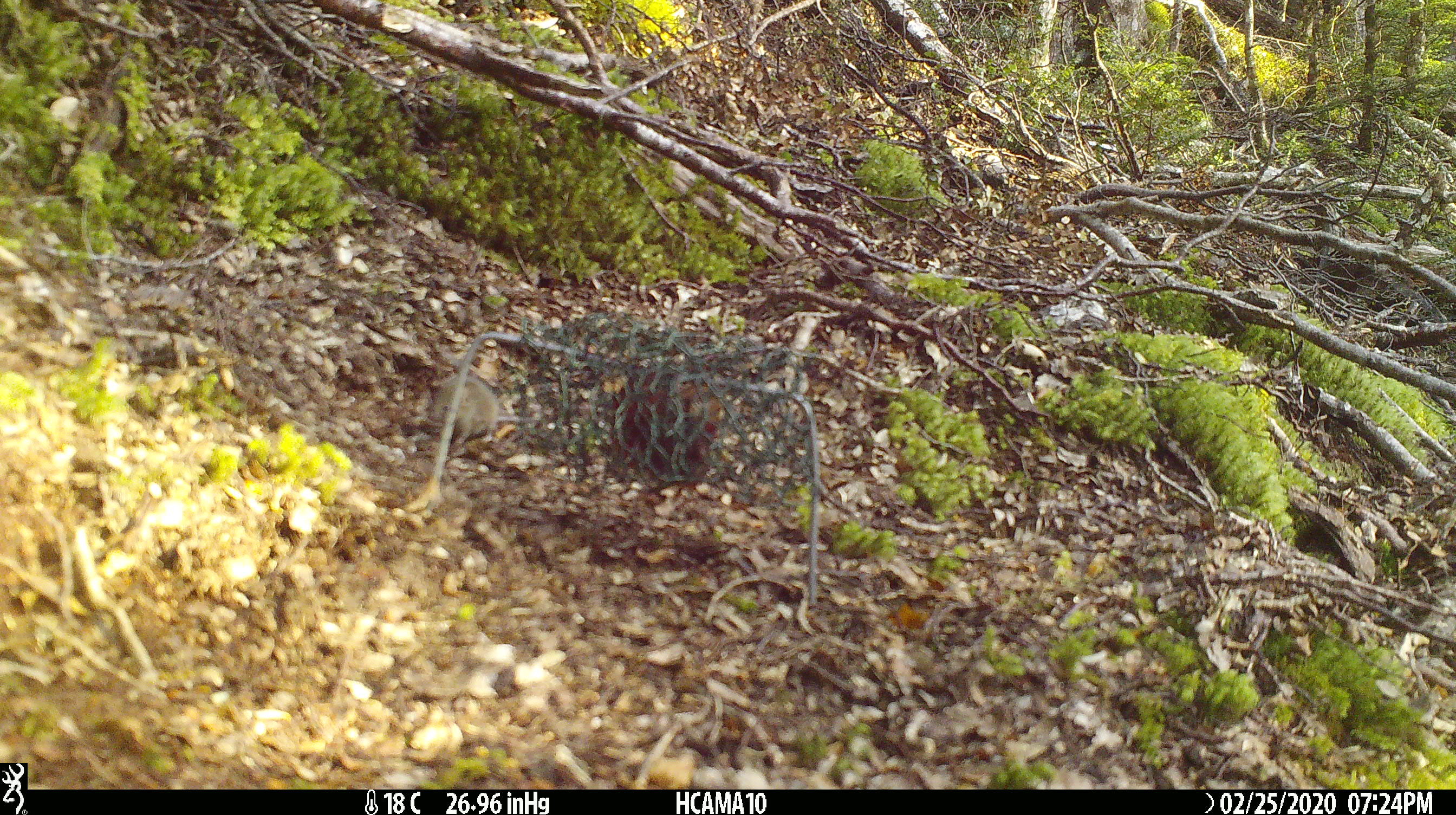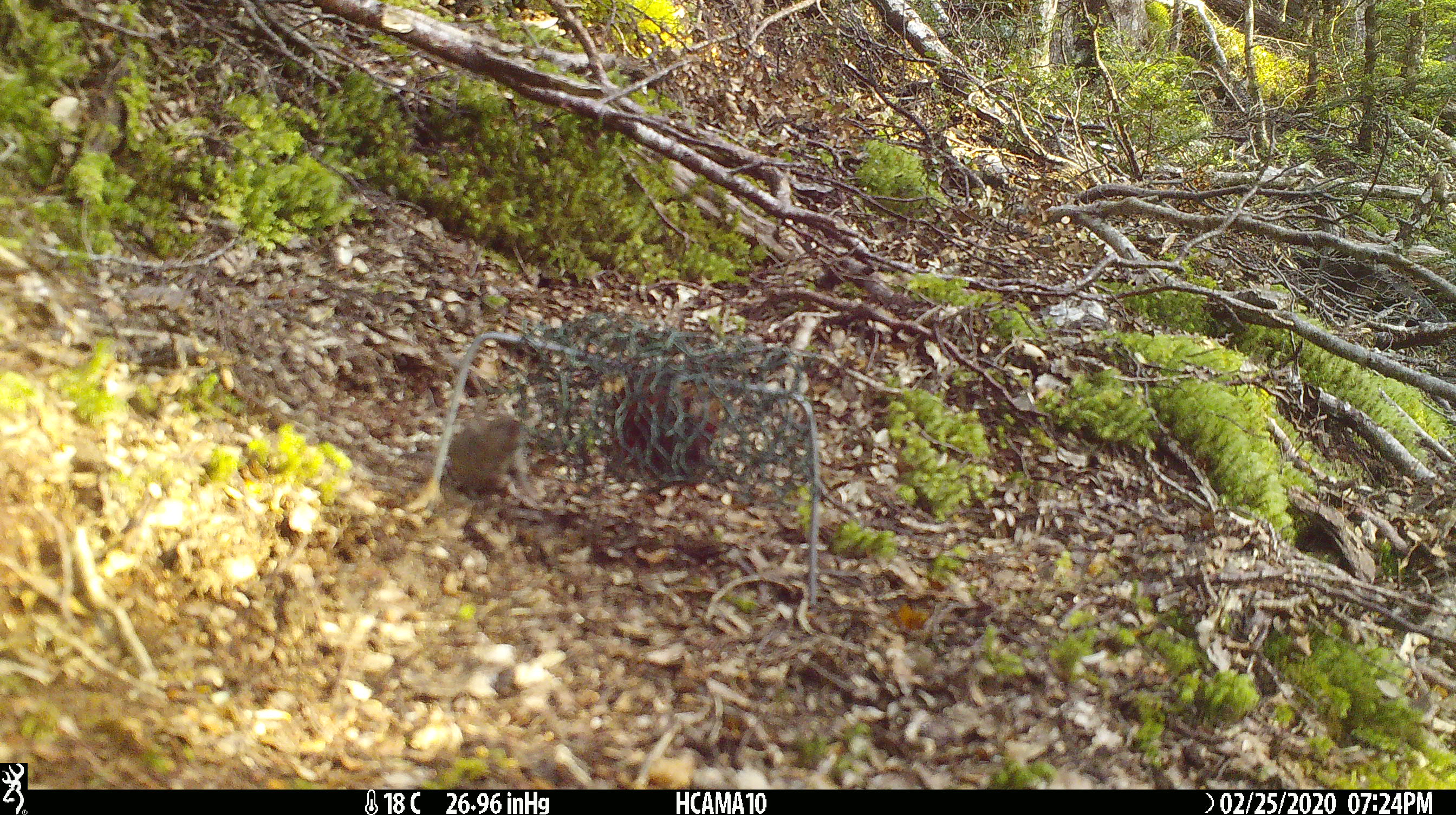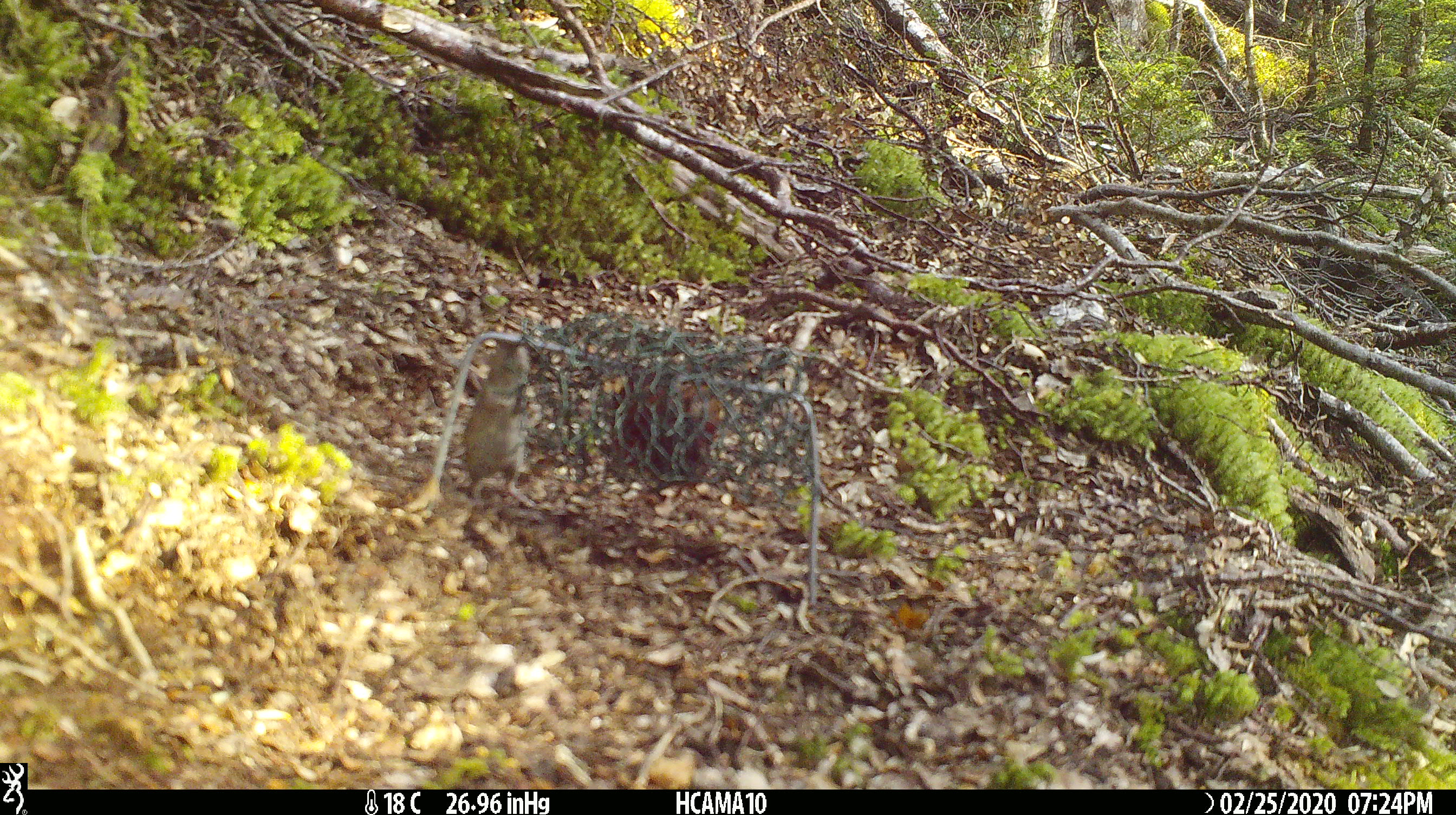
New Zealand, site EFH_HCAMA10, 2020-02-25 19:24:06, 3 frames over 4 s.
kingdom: Animalia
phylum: Chordata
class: Mammalia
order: Rodentia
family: Muridae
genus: Mus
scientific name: Mus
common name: mouse